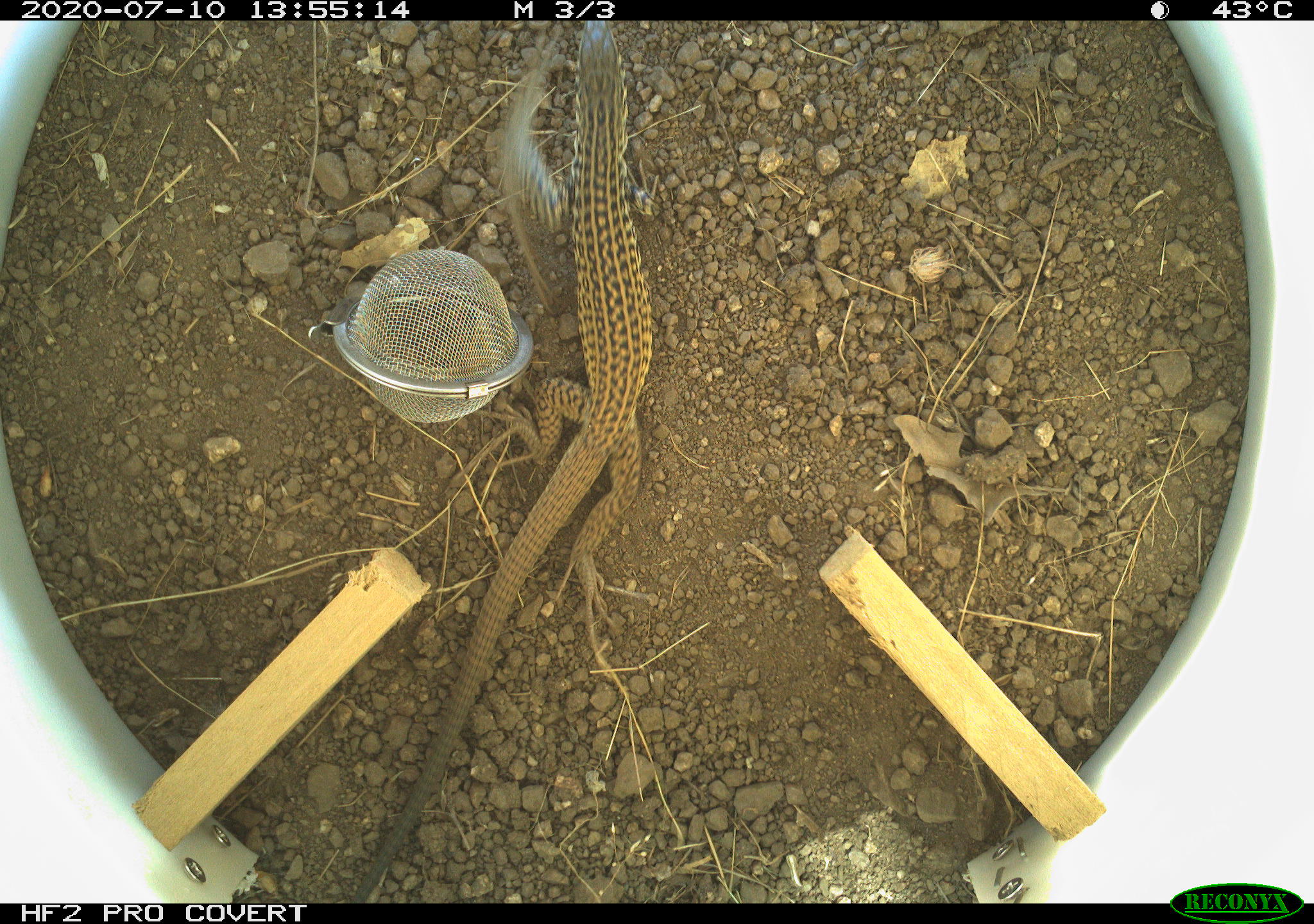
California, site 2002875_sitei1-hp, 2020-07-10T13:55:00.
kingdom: Animalia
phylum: Chordata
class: Reptilia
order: Squamata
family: Teiidae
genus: Aspidoscelis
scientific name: Aspidoscelis tigris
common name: western whiptail